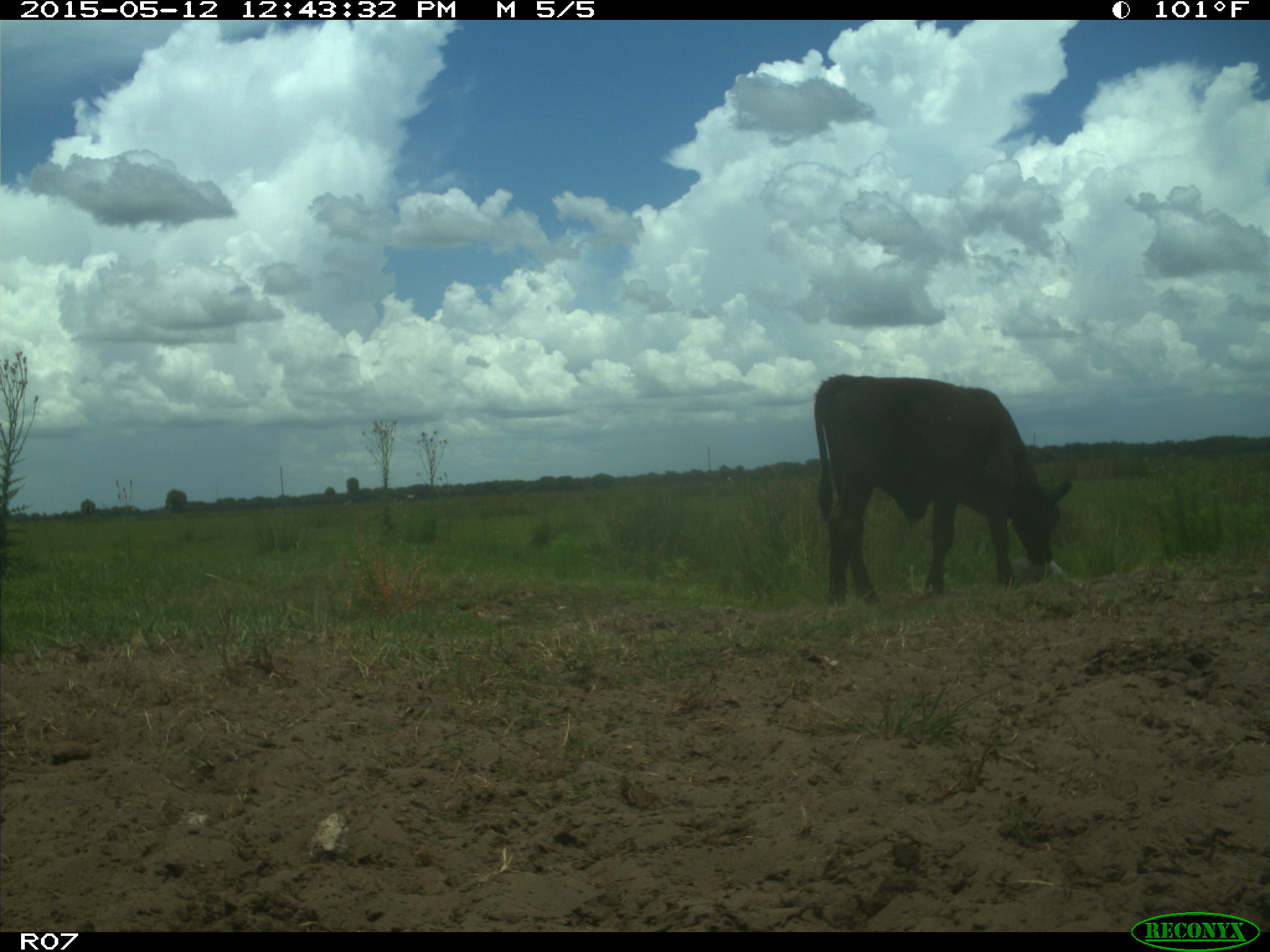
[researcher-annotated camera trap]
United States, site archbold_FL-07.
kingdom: Animalia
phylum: Chordata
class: Mammalia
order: Artiodactyla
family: Bovidae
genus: Bos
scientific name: Bos taurus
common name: domestic cow